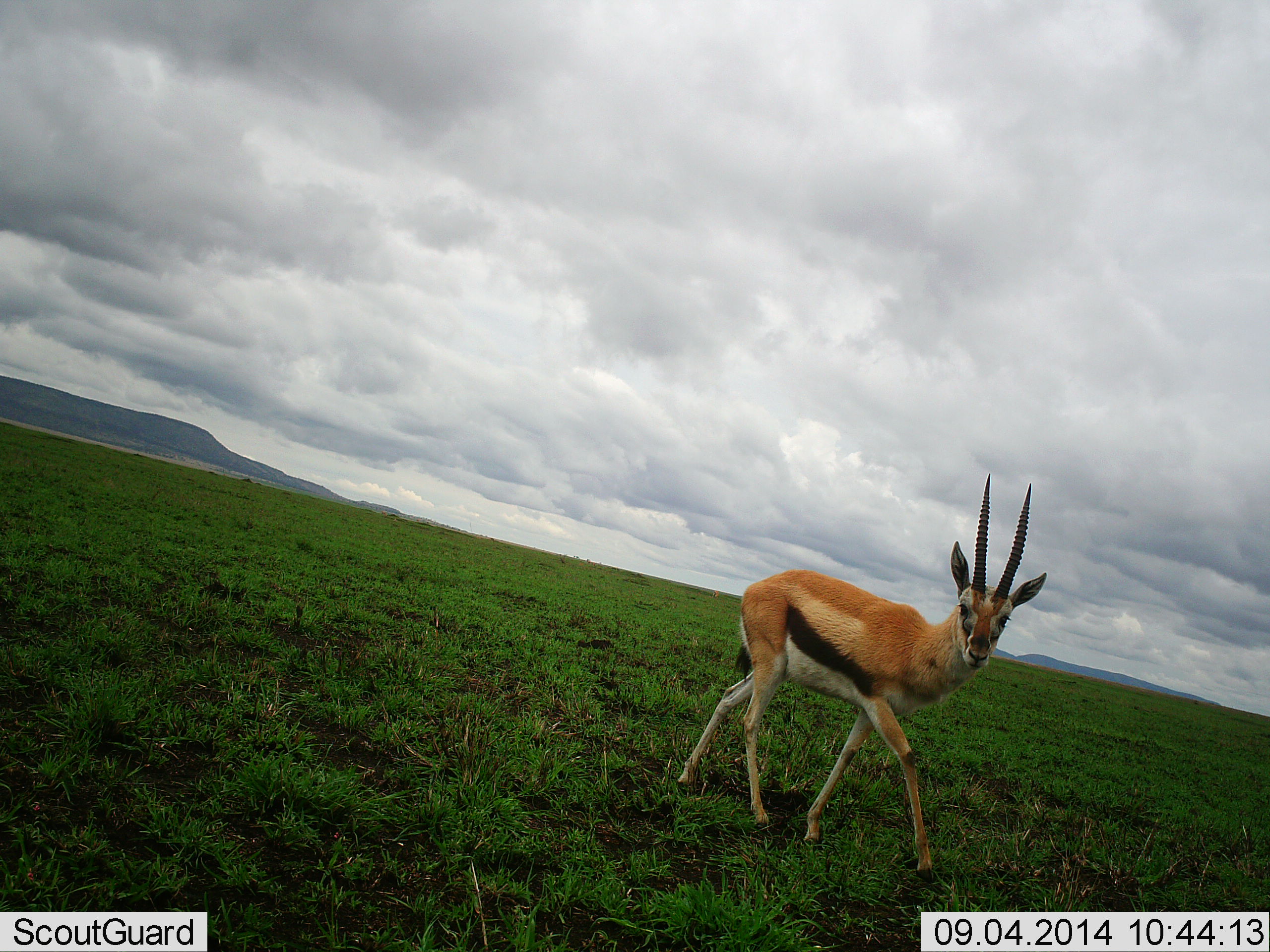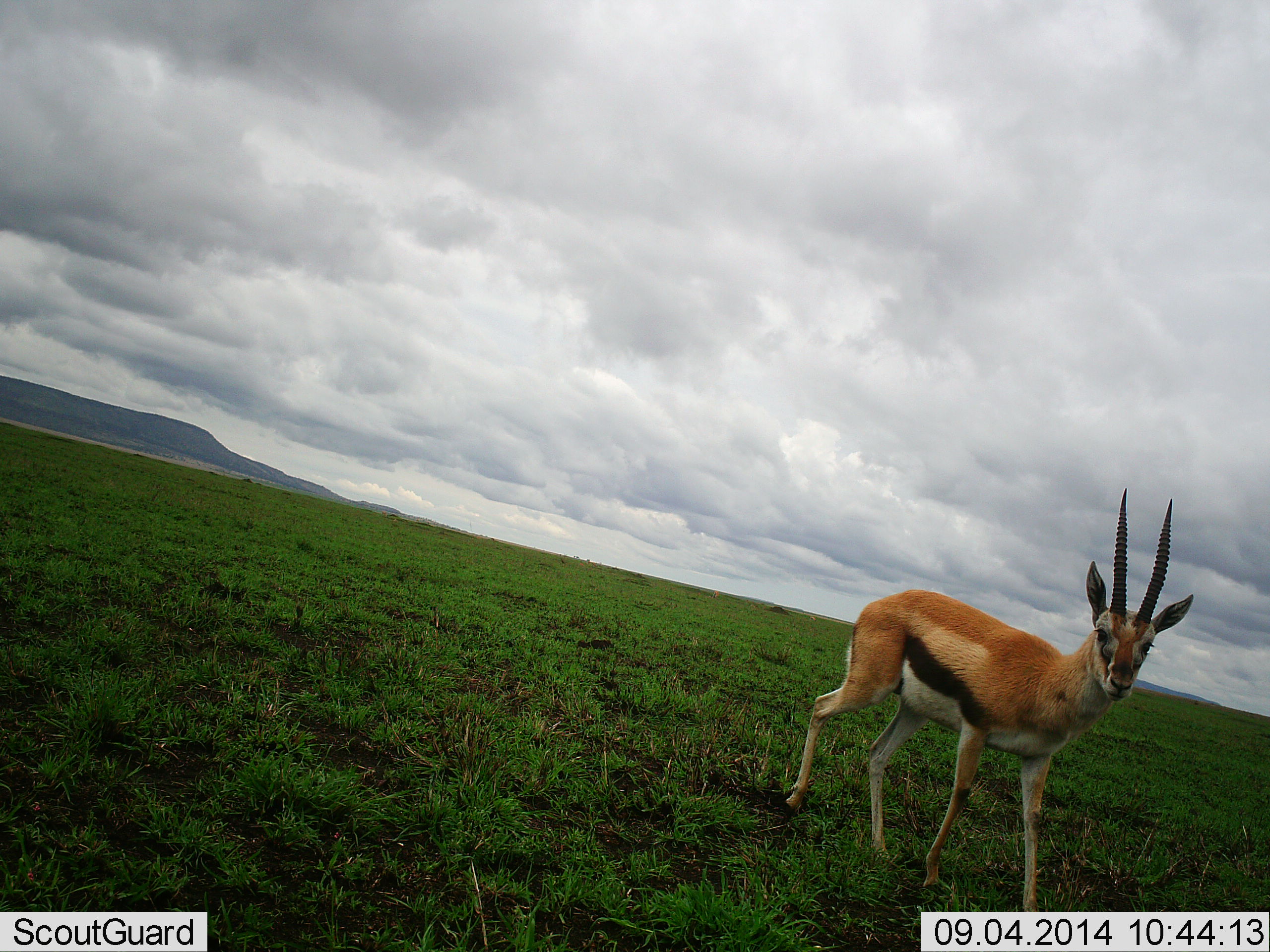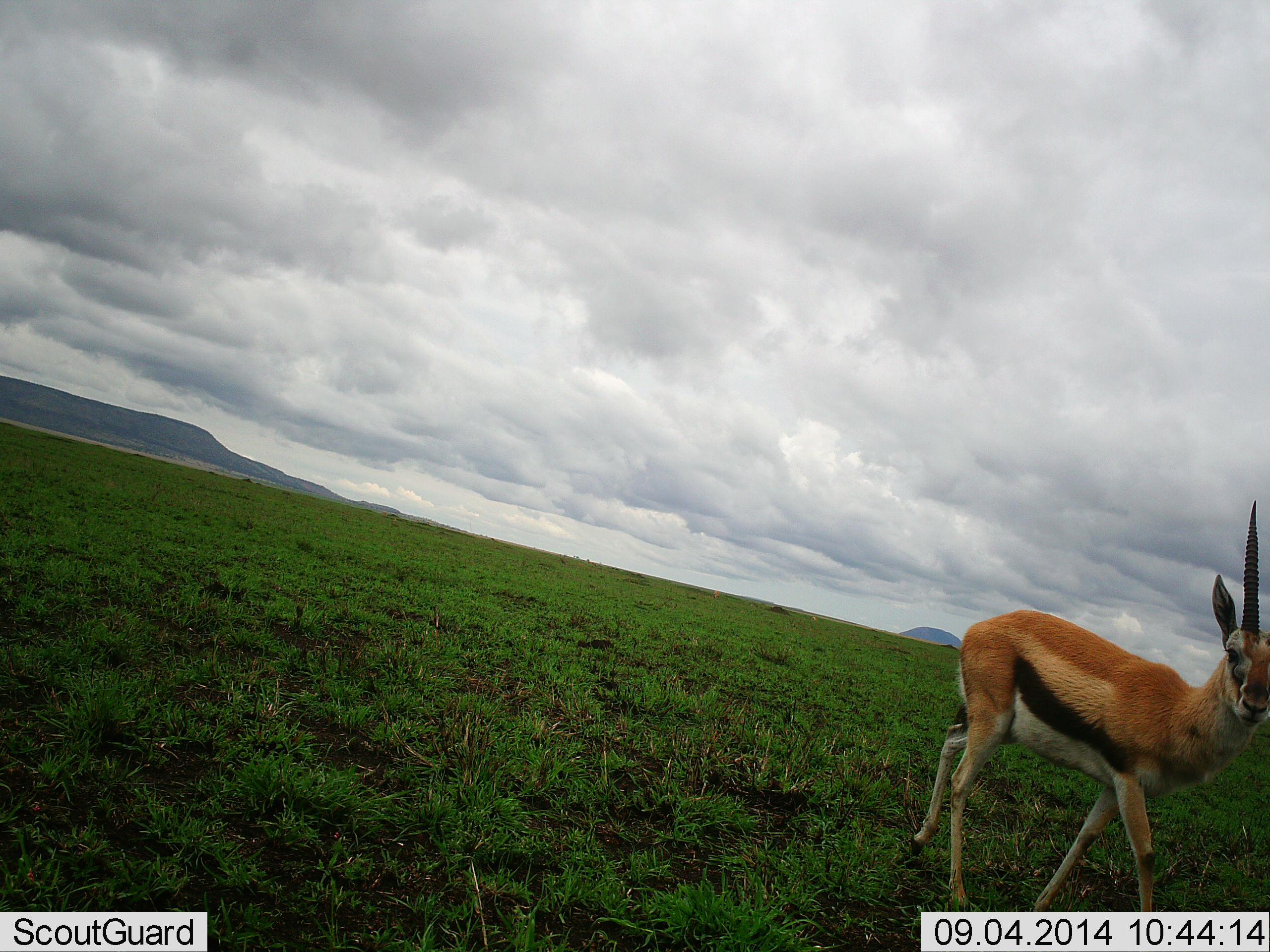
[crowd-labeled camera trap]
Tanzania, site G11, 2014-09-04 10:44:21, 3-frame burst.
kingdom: Animalia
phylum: Chordata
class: Mammalia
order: Artiodactyla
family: Bovidae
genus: Eudorcas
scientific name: Eudorcas thomsonii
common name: thomson's gazelle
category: gazellethomsons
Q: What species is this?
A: Gazellethomsons (thomson's gazelle) (Eudorcas thomsonii).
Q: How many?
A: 1.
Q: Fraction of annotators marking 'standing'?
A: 20%.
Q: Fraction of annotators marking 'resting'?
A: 0%.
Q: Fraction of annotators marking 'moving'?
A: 70%.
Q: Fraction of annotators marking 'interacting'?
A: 10%.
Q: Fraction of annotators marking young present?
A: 0%.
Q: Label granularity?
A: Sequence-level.